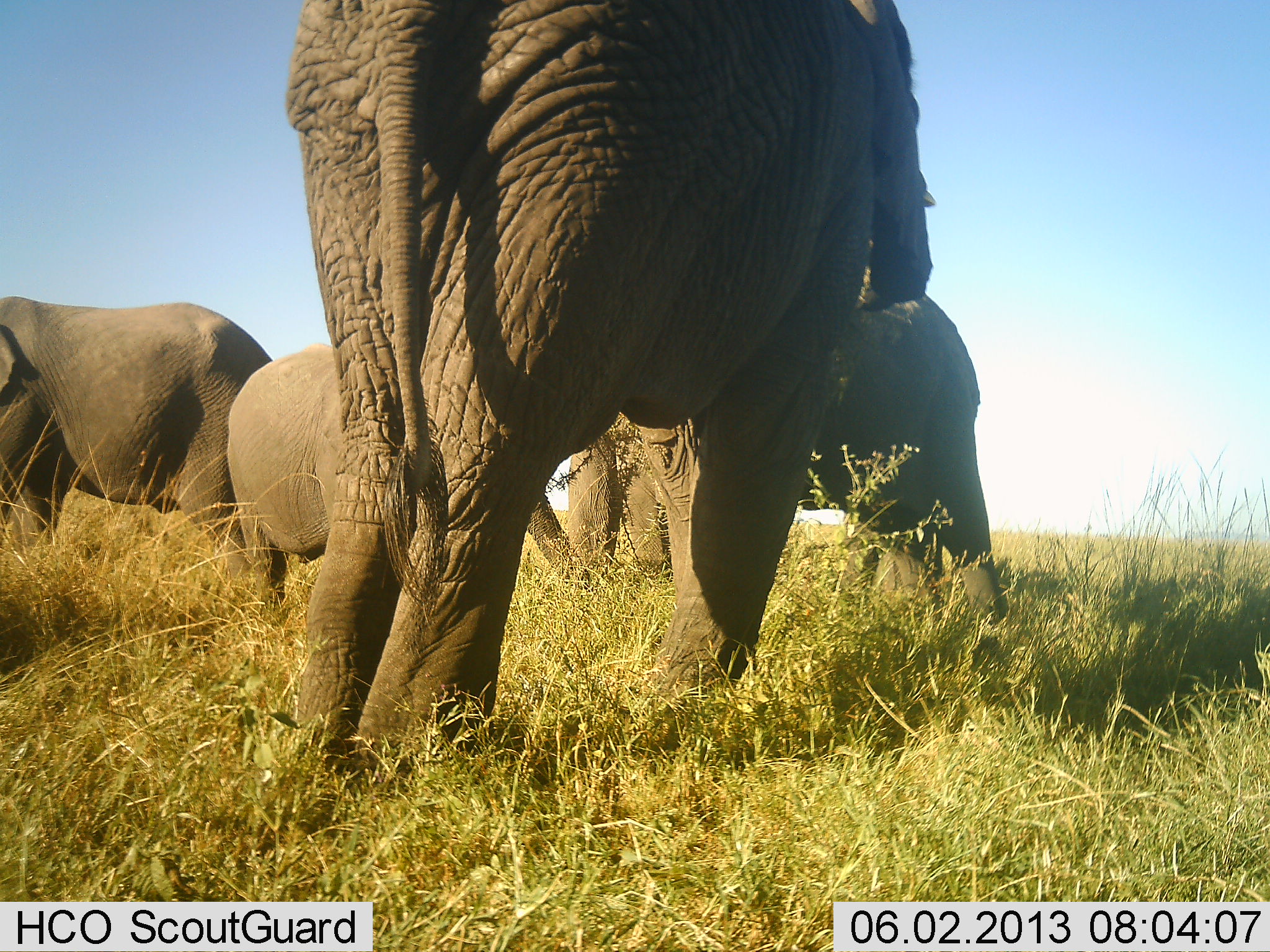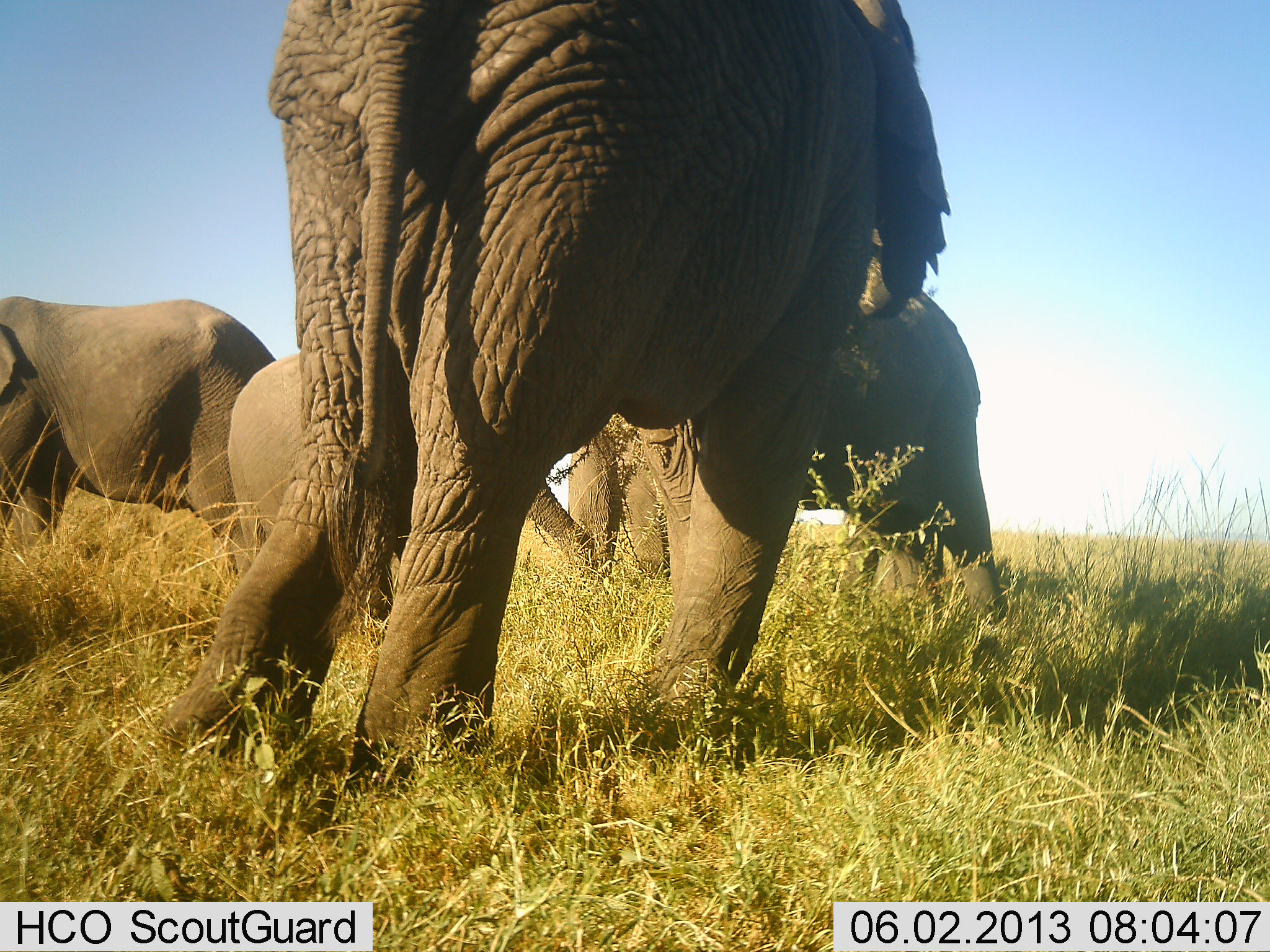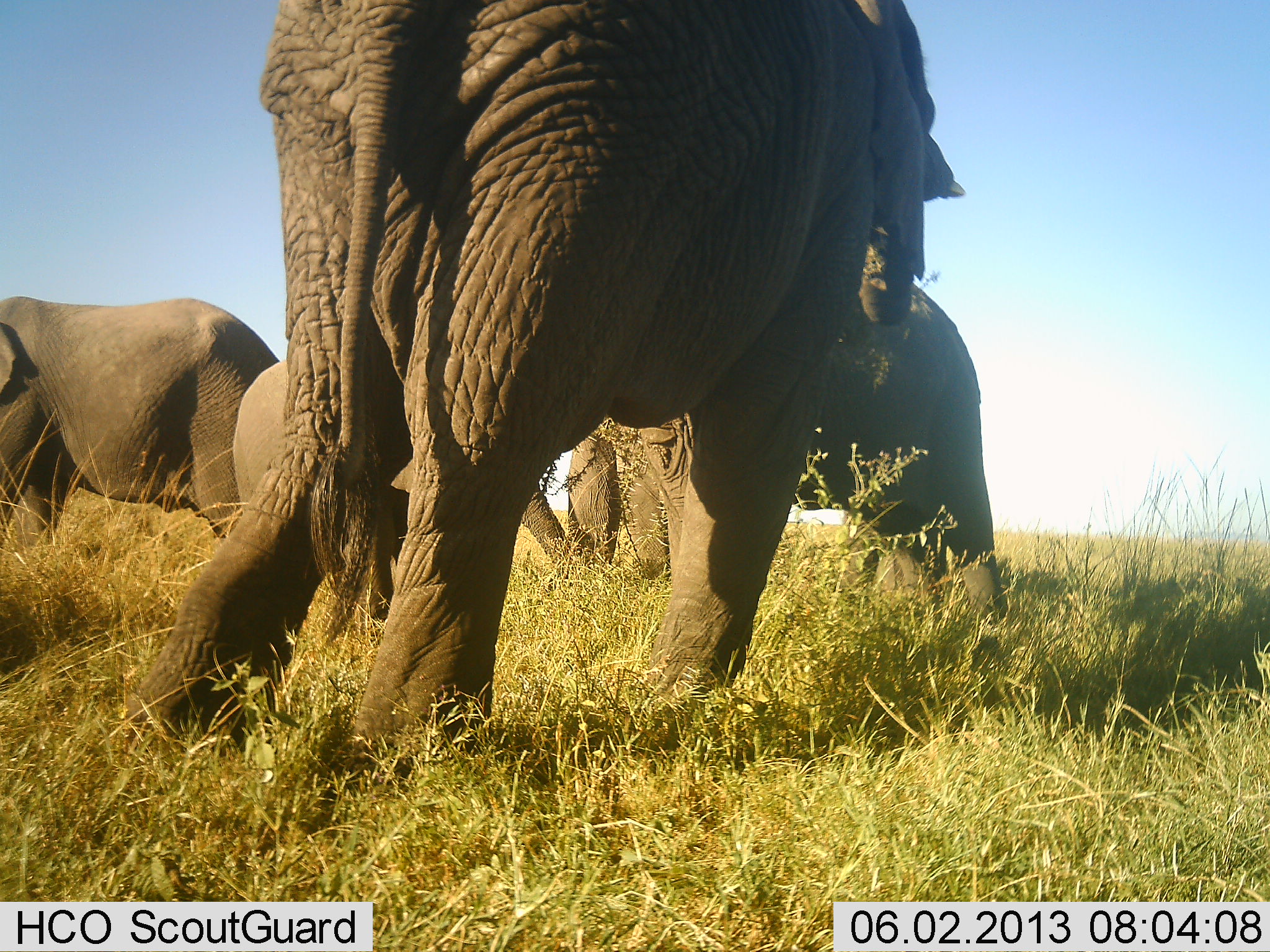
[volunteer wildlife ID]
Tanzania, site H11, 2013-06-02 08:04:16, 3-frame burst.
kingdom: Animalia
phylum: Chordata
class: Mammalia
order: Proboscidea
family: Elephantidae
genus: Loxodonta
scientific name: Loxodonta africana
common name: african bush elephant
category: elephant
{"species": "elephant (african bush elephant) (Loxodonta africana)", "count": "4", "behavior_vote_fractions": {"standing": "59%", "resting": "0%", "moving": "29%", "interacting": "18%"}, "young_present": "65%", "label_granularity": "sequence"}